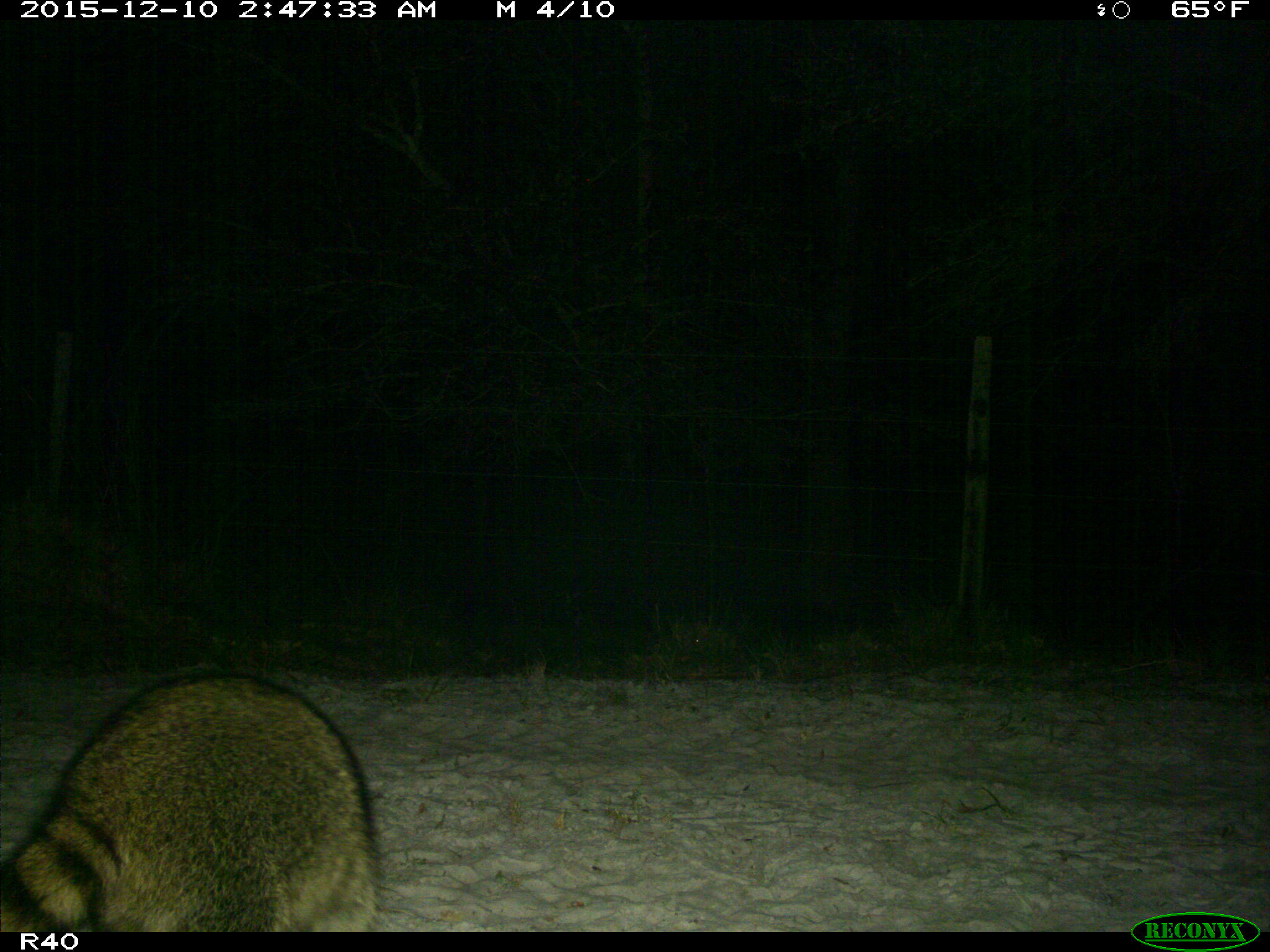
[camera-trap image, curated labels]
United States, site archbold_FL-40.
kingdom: Animalia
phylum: Chordata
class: Mammalia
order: Carnivora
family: Procyonidae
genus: Procyon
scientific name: Procyon lotor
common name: common raccoon